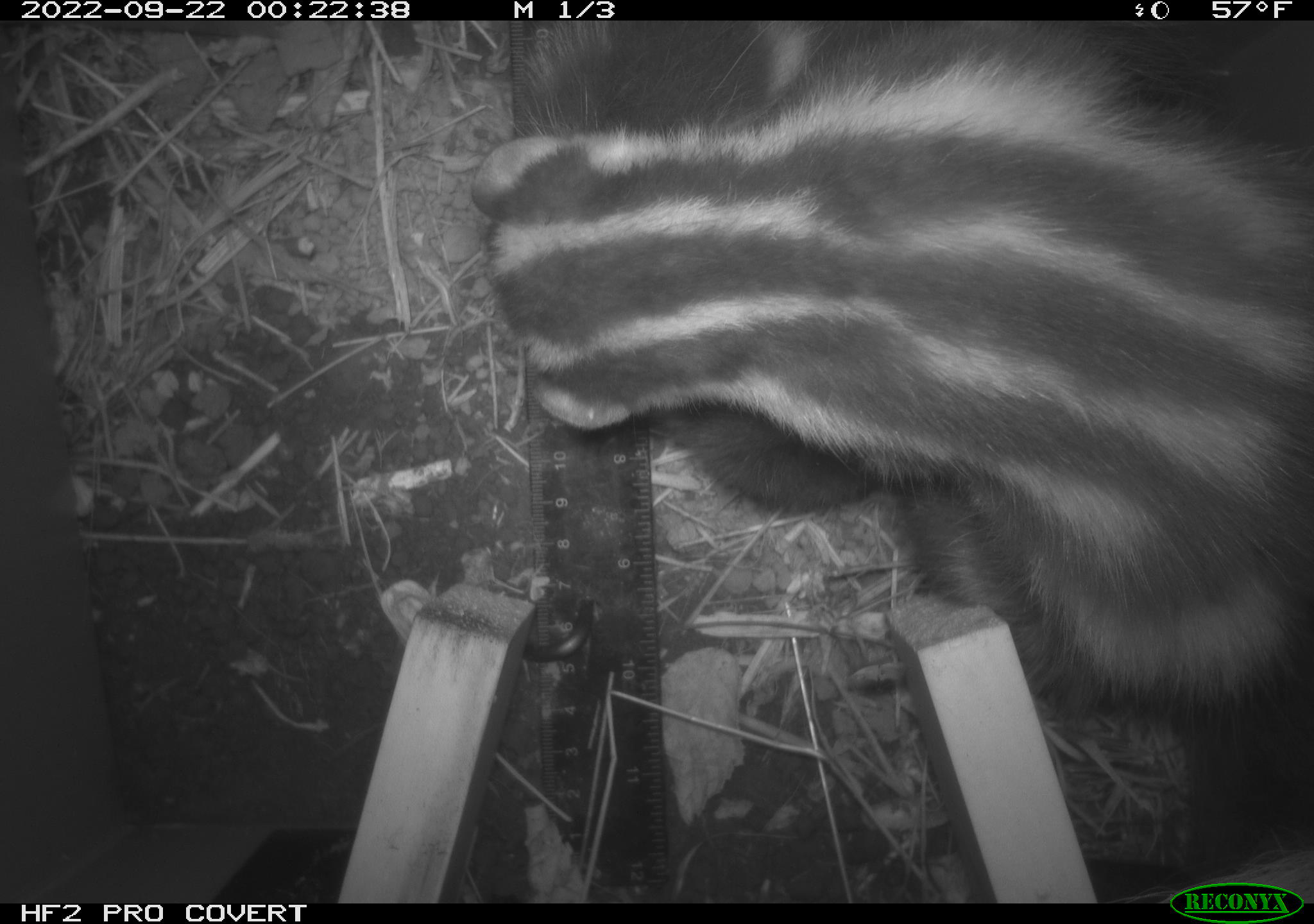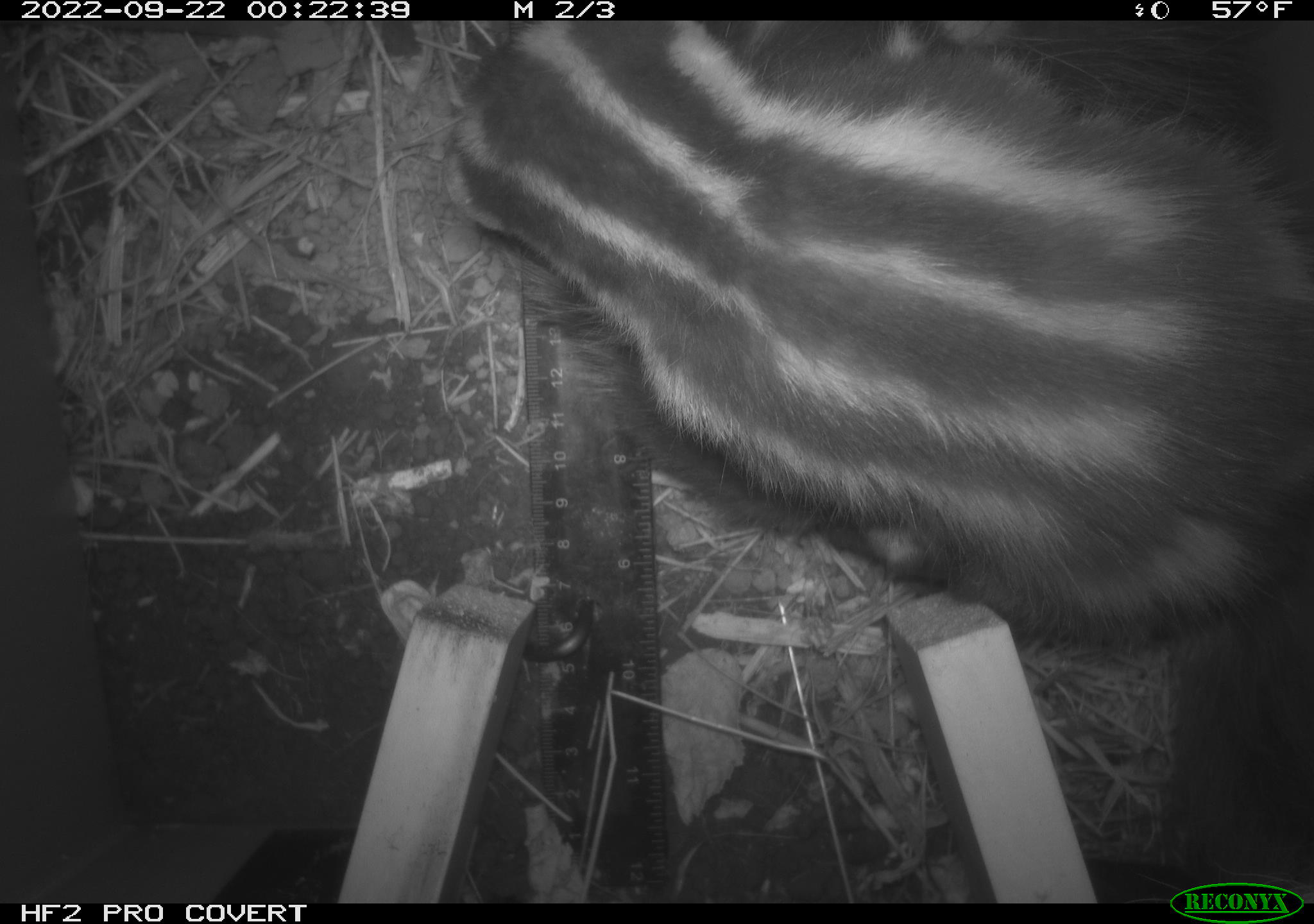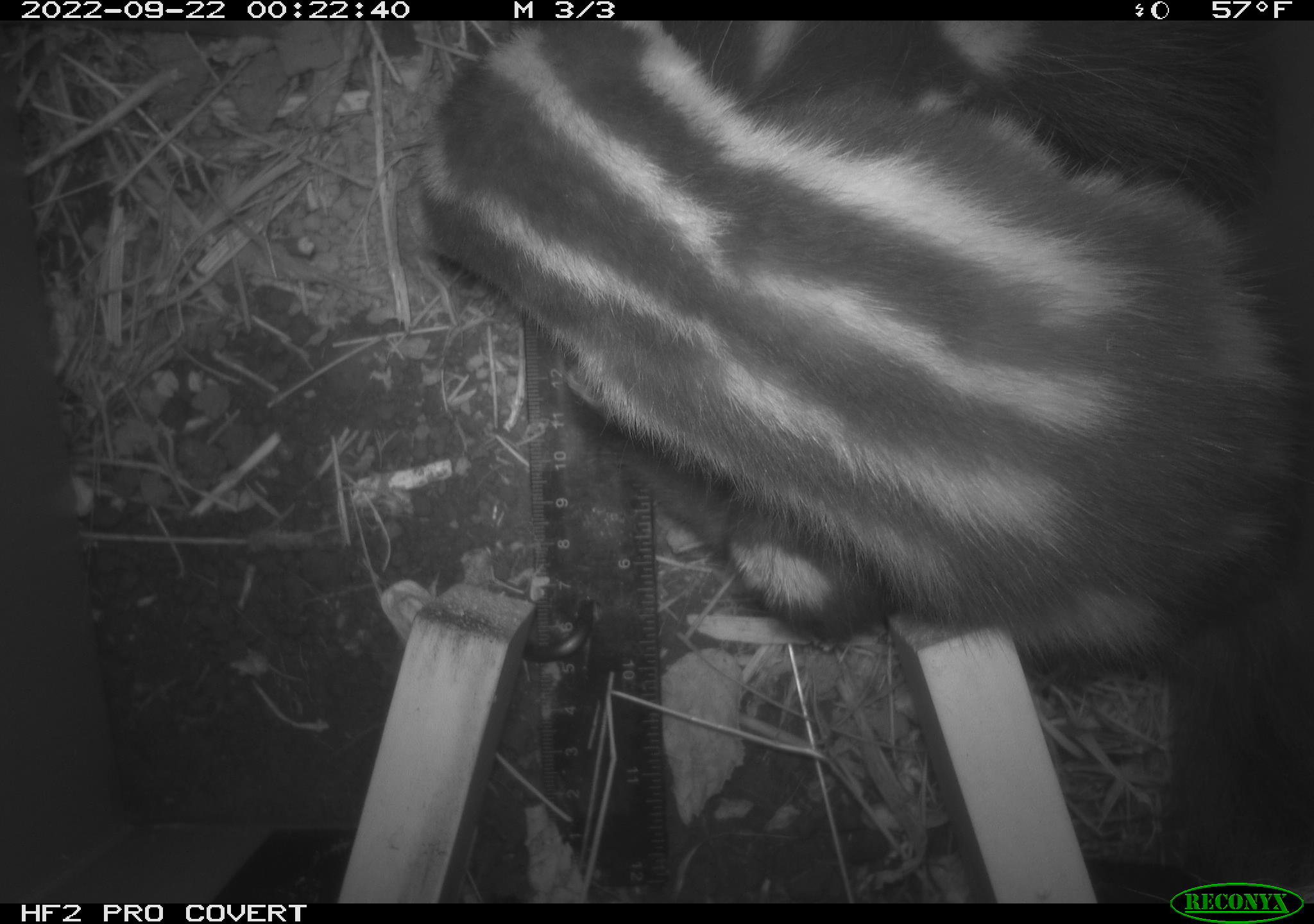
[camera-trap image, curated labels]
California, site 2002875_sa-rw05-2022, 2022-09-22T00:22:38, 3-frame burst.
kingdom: Animalia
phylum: Chordata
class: Mammalia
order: Carnivora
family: Mephitidae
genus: Spilogale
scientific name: Spilogale gracilis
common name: western spotted skunk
Western spotted skunk (Spilogale gracilis).